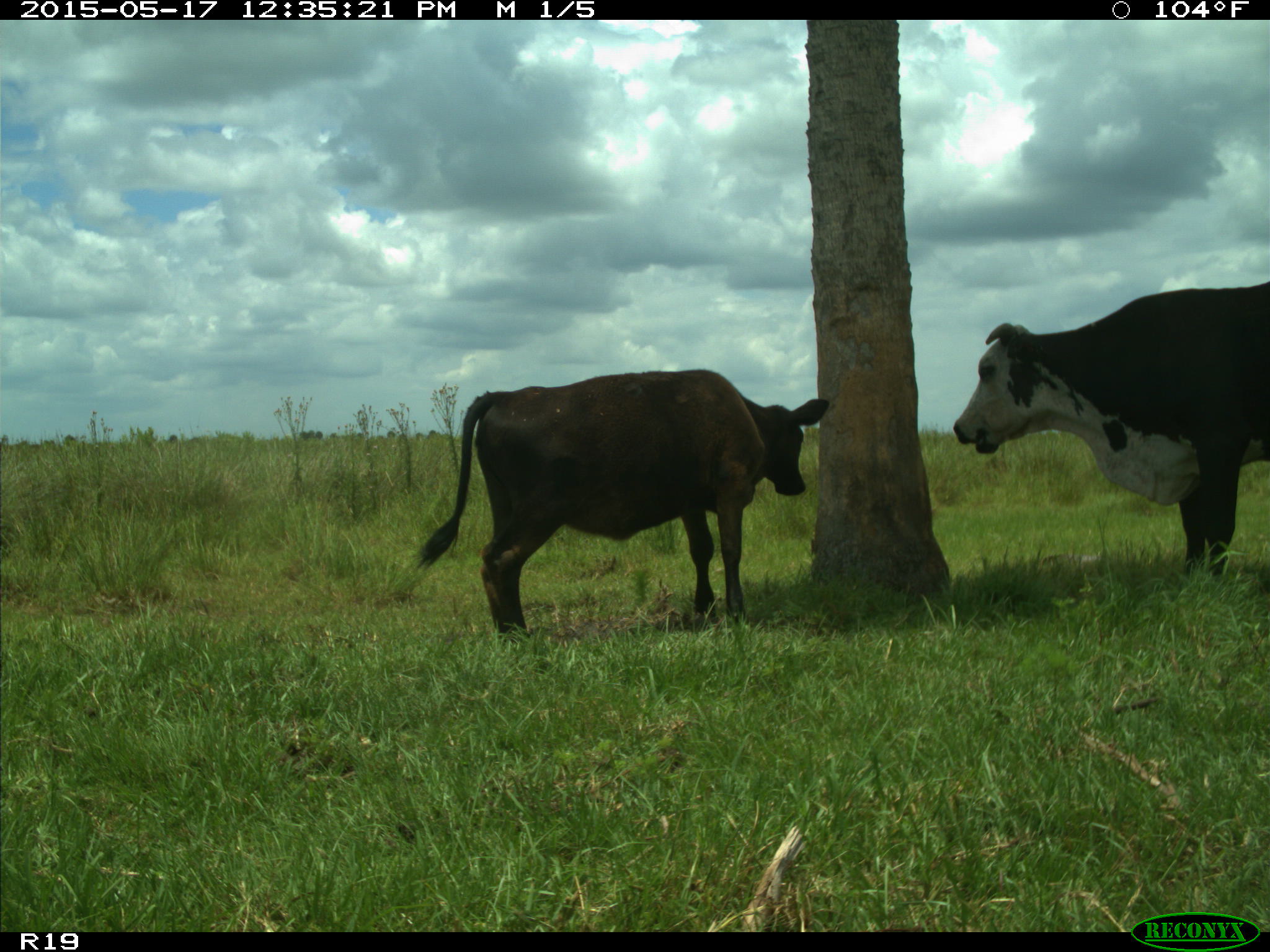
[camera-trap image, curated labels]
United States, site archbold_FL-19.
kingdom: Animalia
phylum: Chordata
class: Mammalia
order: Artiodactyla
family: Bovidae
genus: Bos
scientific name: Bos taurus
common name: domestic cow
Bos taurus (domestic cow).